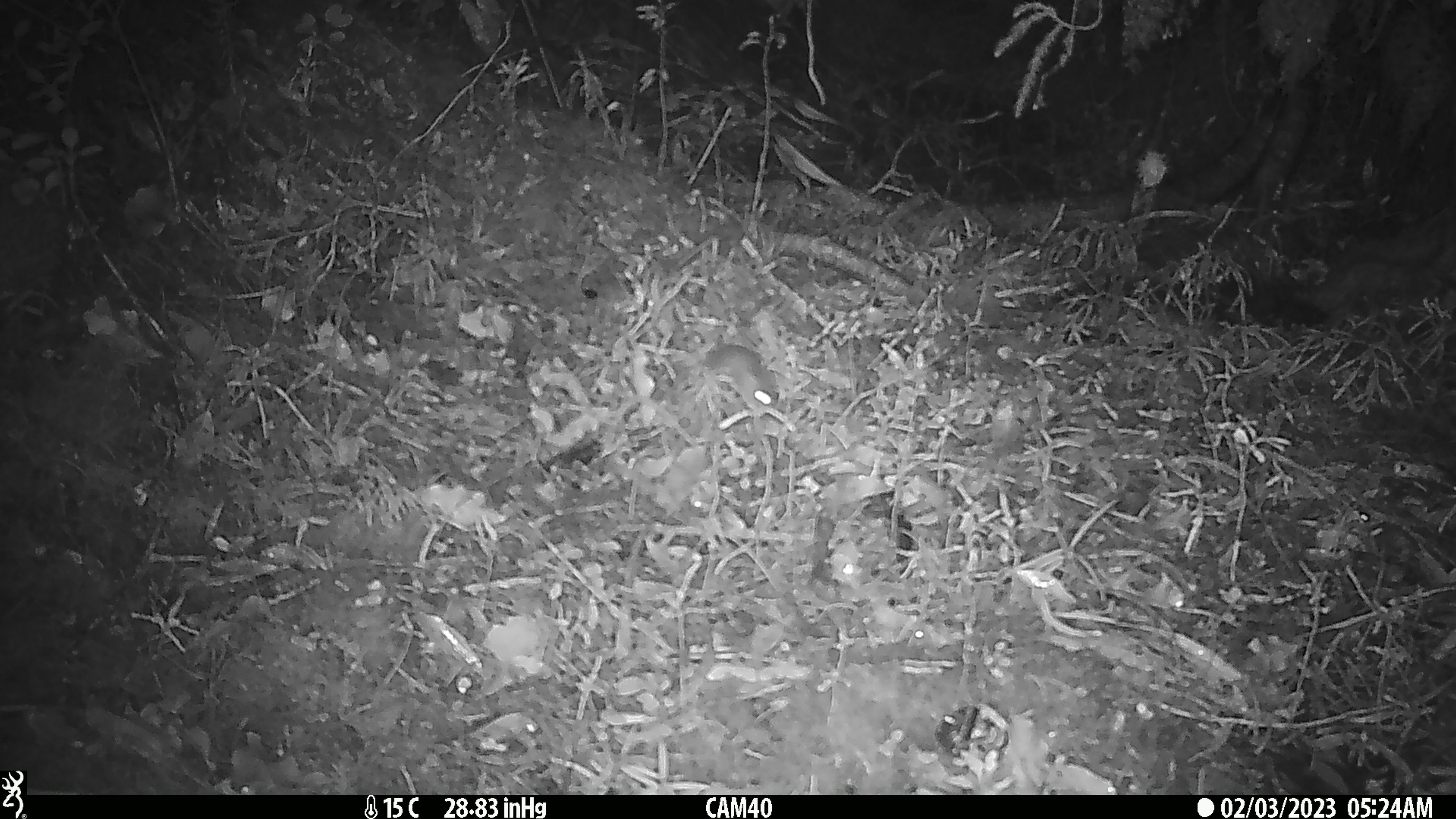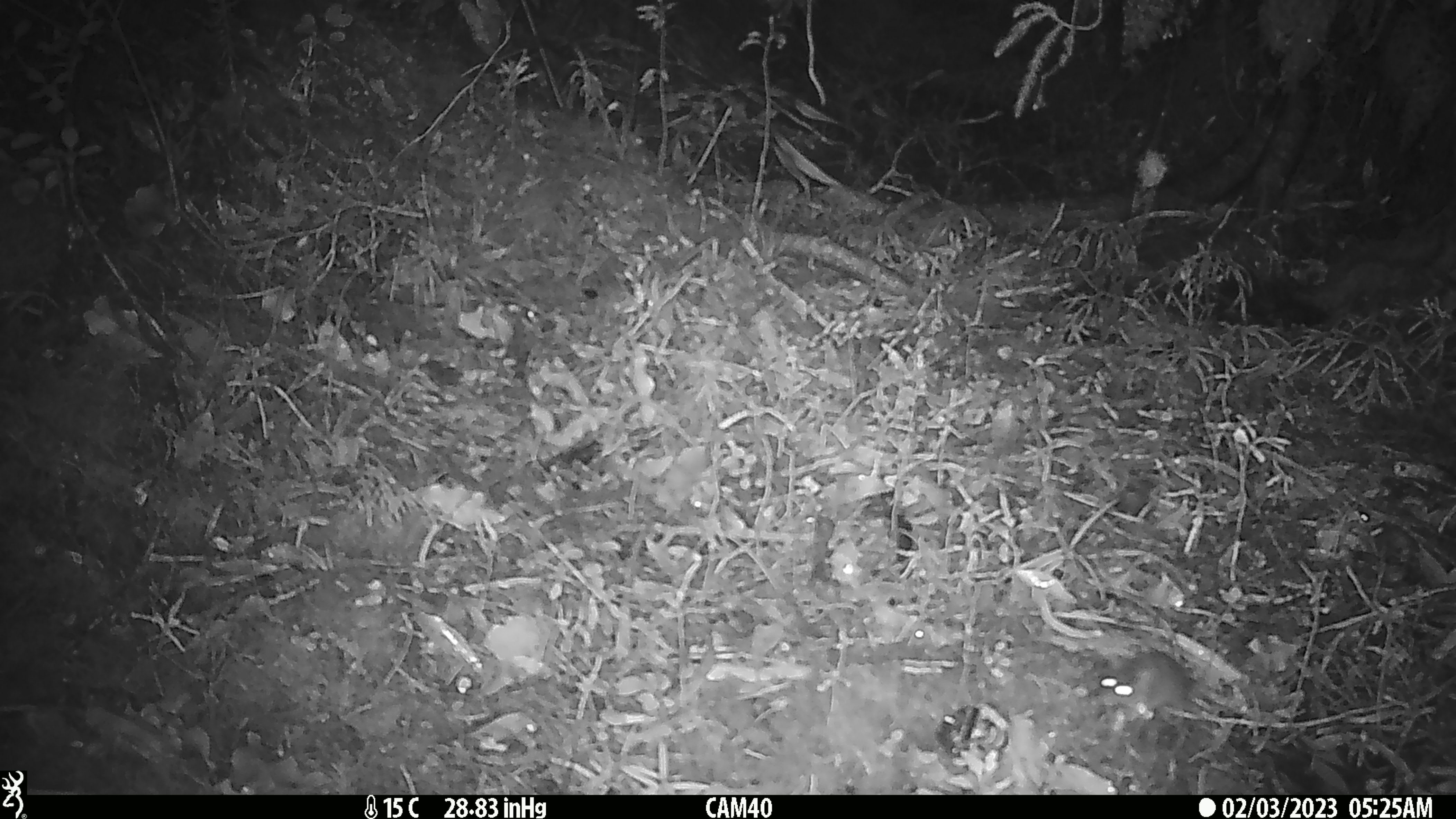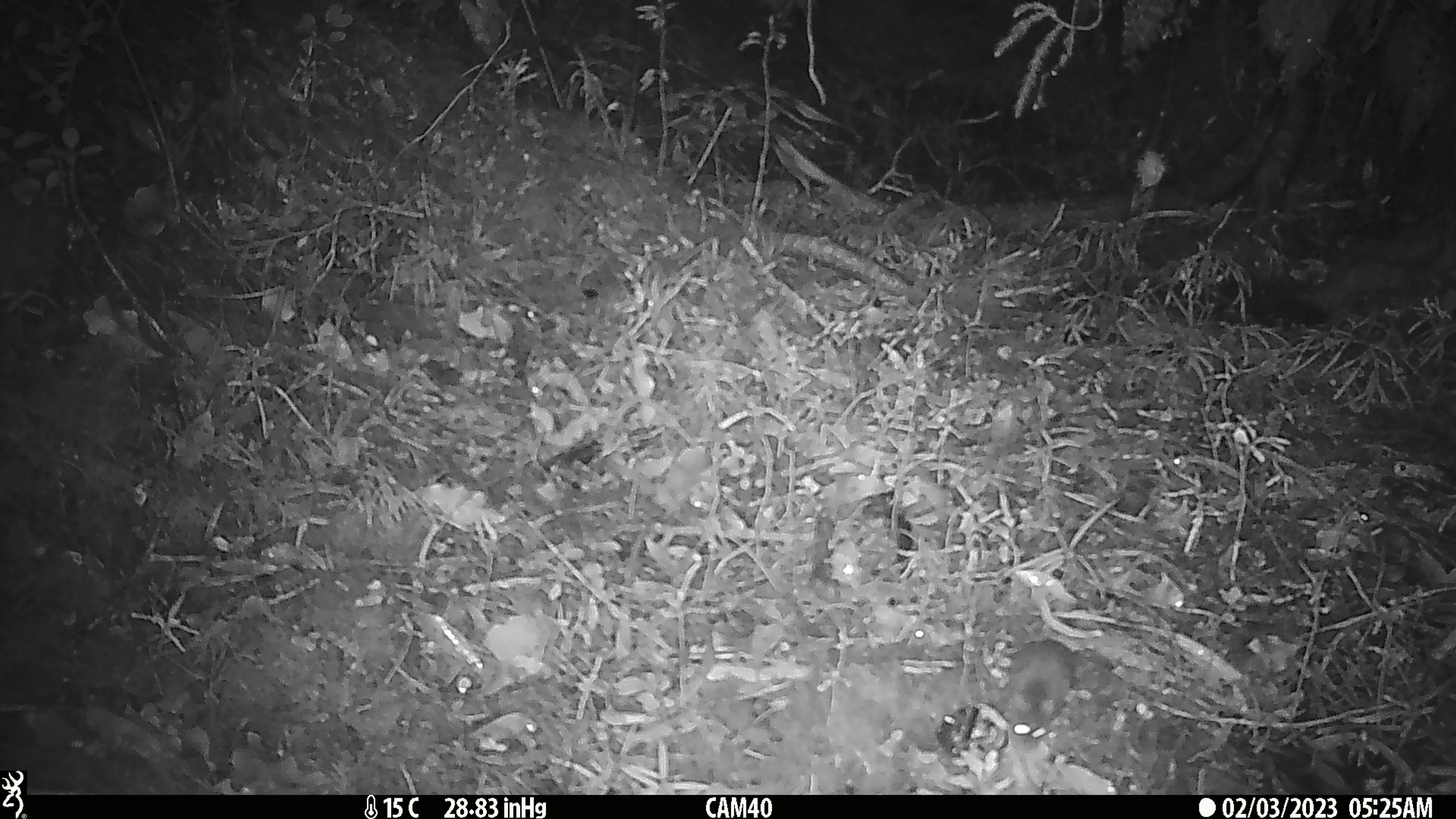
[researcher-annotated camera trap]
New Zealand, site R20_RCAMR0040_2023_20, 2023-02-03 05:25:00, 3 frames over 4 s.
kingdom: Animalia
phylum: Chordata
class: Mammalia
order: Rodentia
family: Muridae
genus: Mus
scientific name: Mus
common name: mouse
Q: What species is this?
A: Mouse (Mus).